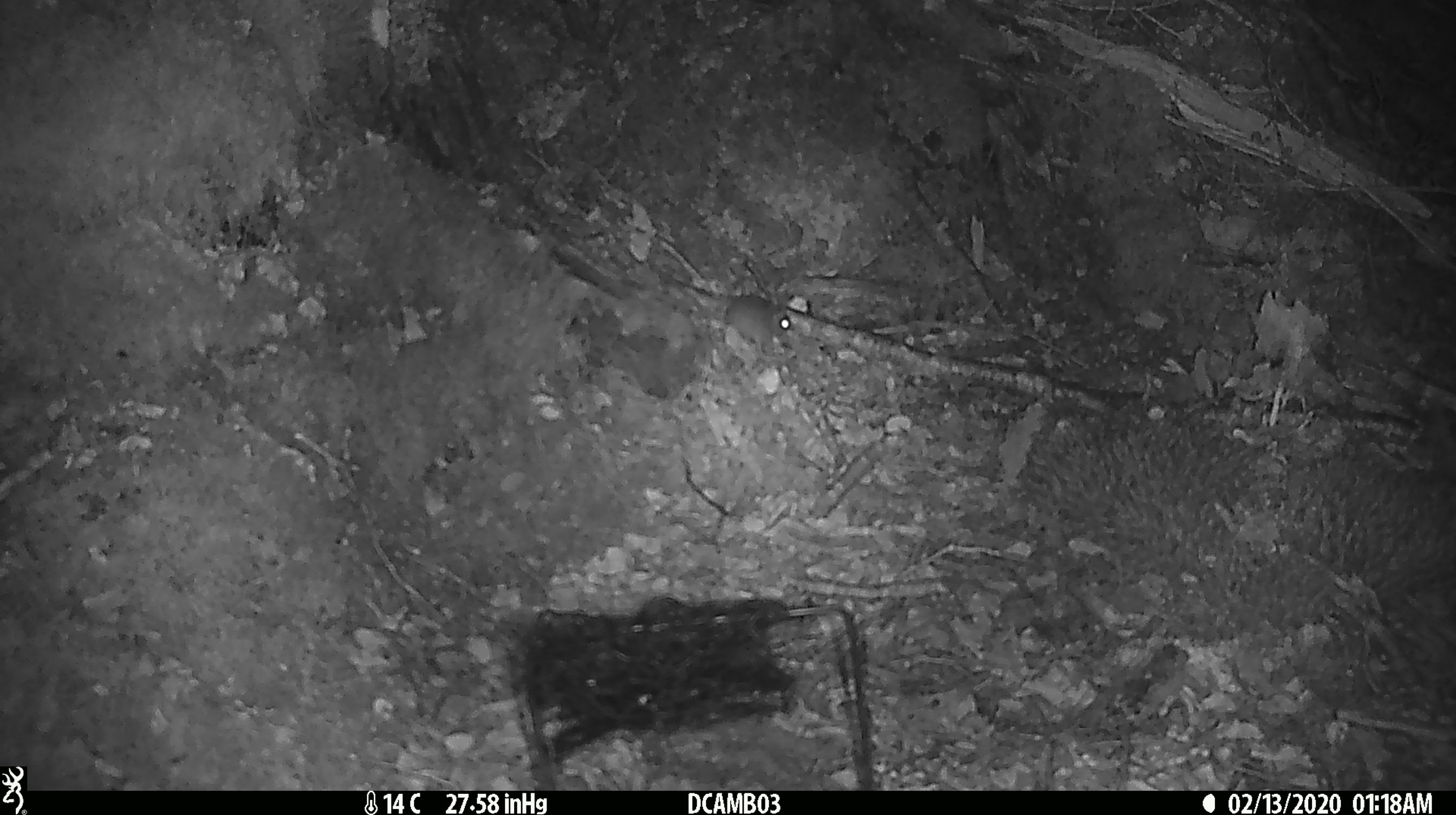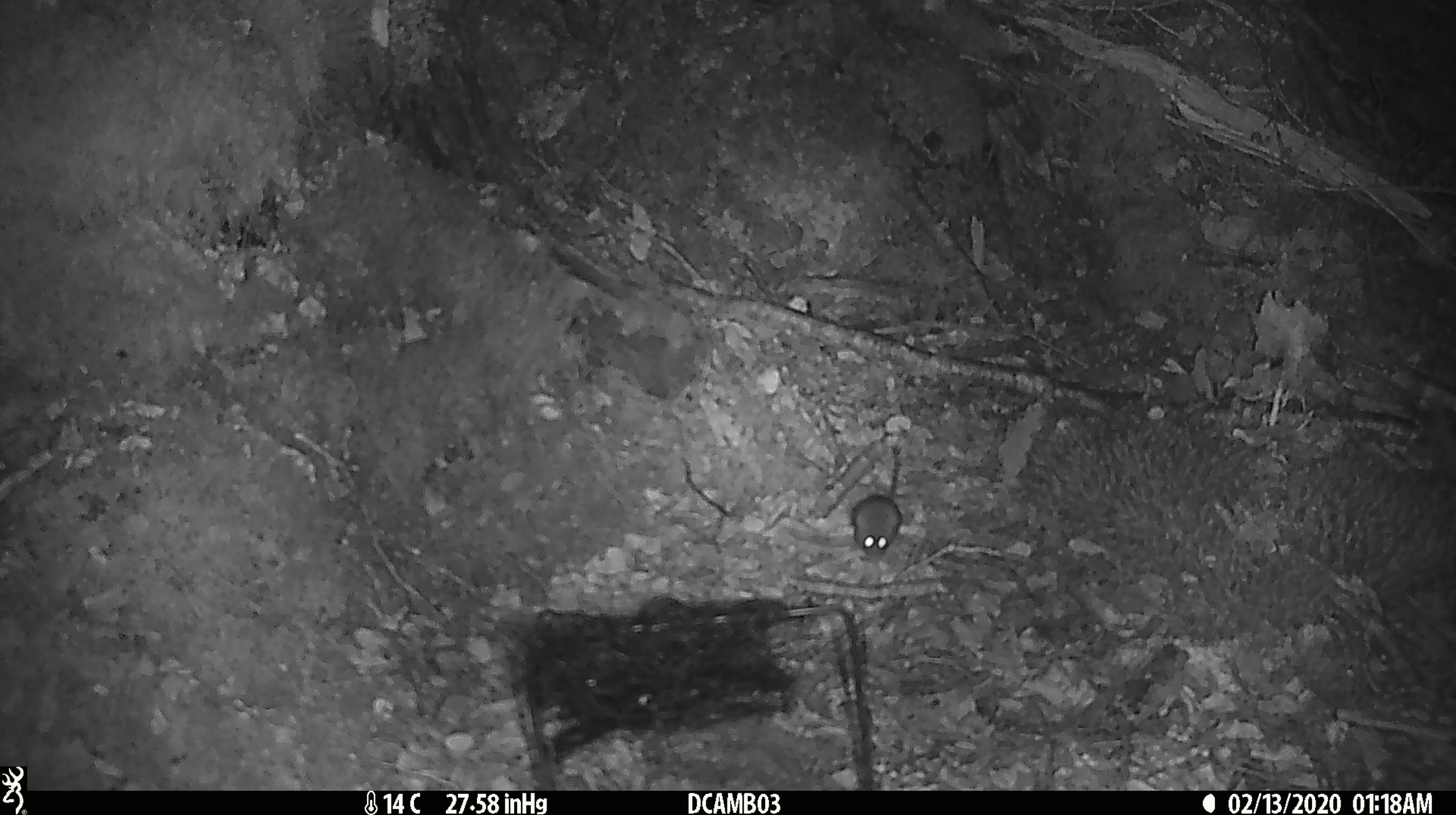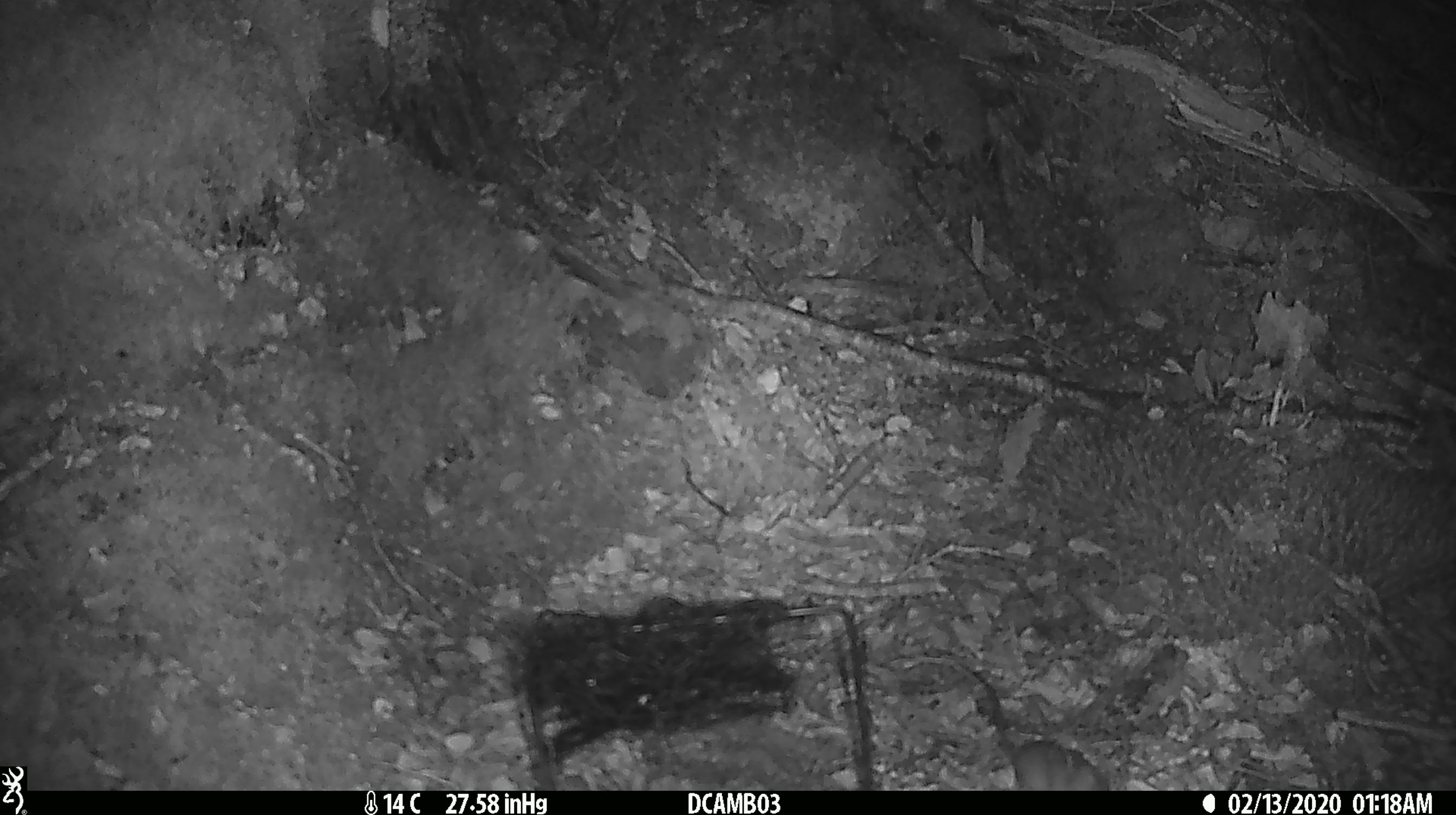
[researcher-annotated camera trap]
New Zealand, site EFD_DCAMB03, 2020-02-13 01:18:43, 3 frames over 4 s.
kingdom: Animalia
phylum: Chordata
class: Mammalia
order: Rodentia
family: Muridae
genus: Mus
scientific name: Mus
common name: mouse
Mouse (Mus).